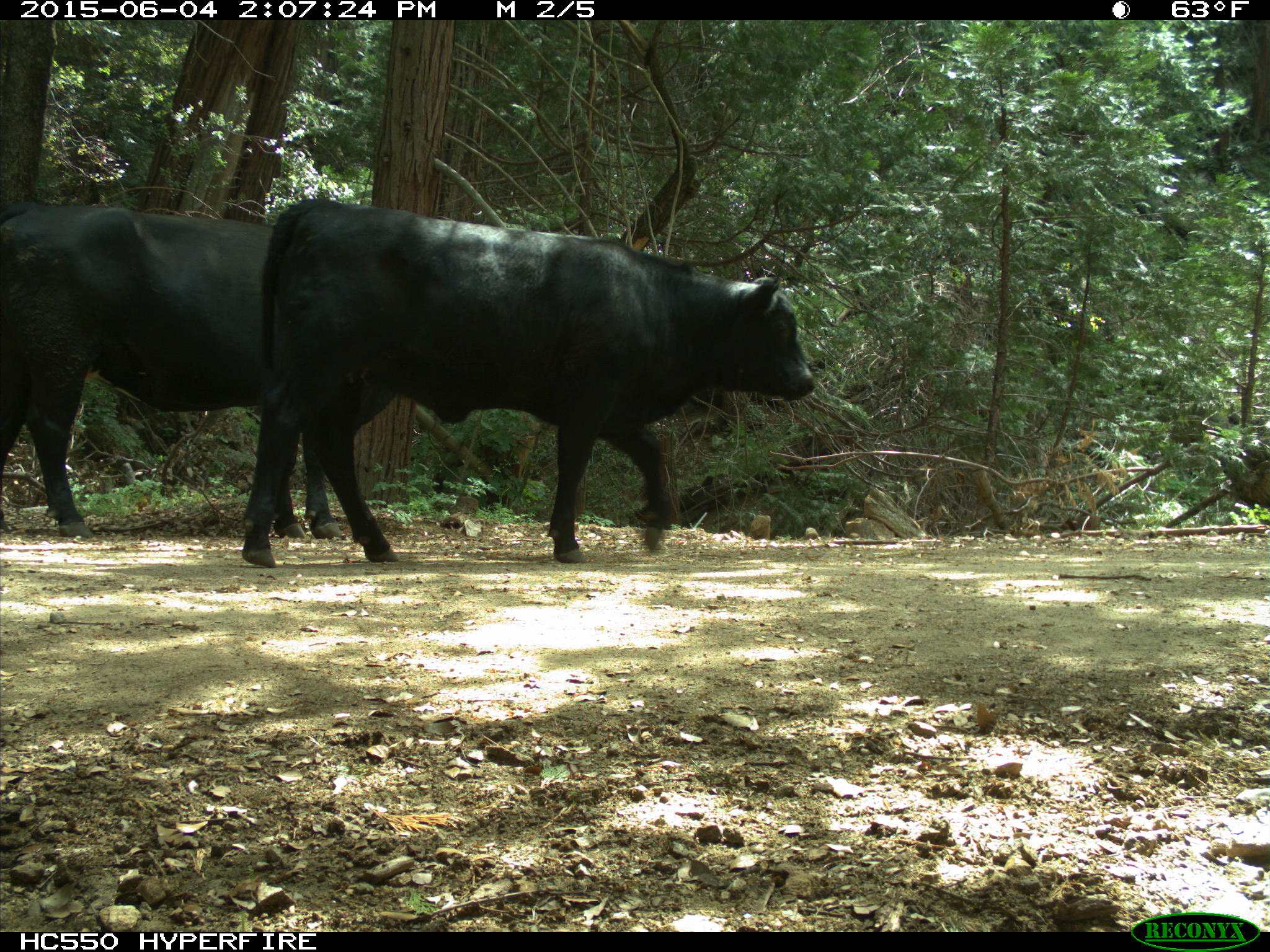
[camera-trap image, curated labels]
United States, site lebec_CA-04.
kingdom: Animalia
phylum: Chordata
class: Mammalia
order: Artiodactyla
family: Bovidae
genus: Bos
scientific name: Bos taurus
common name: domestic cow